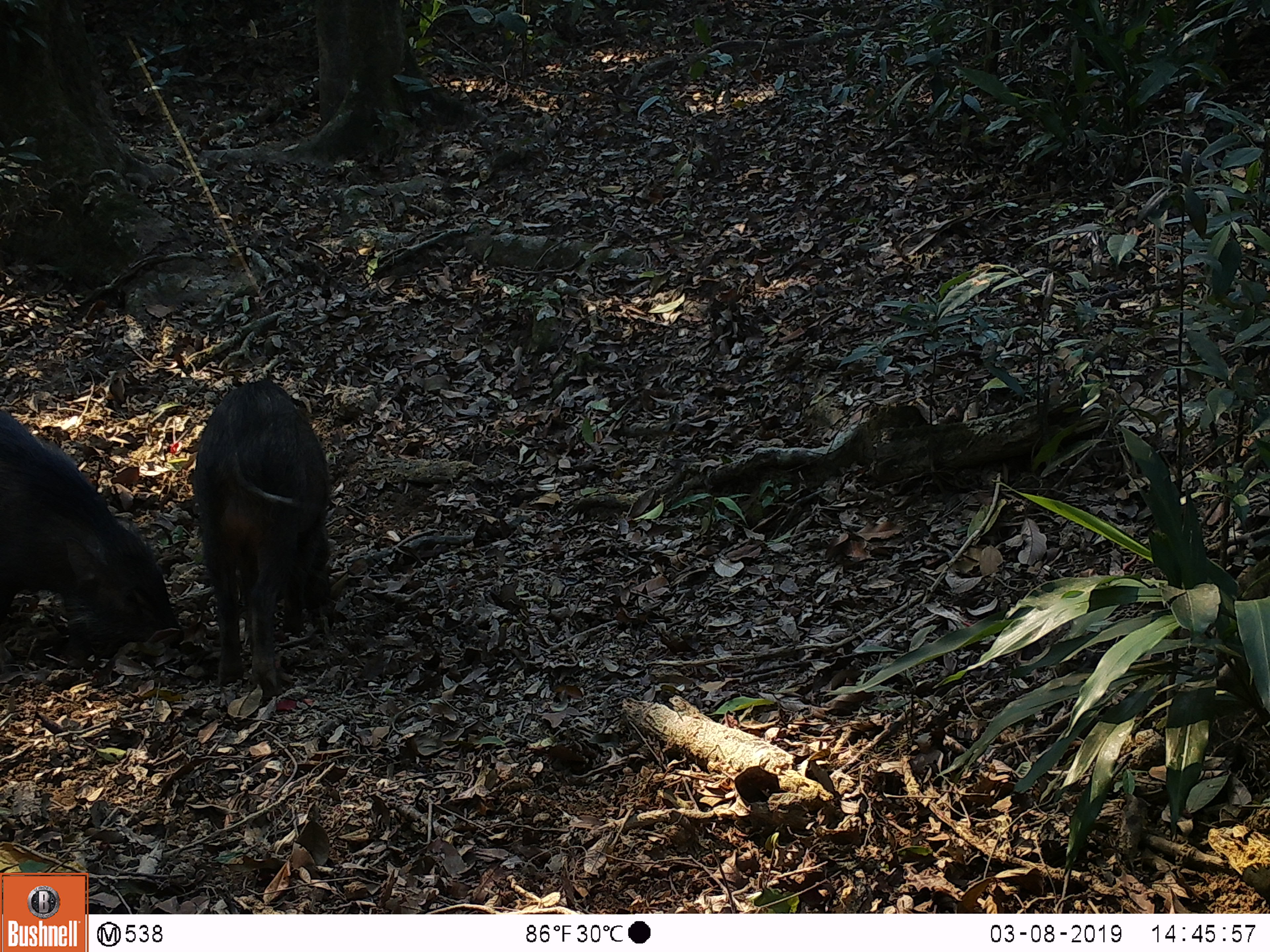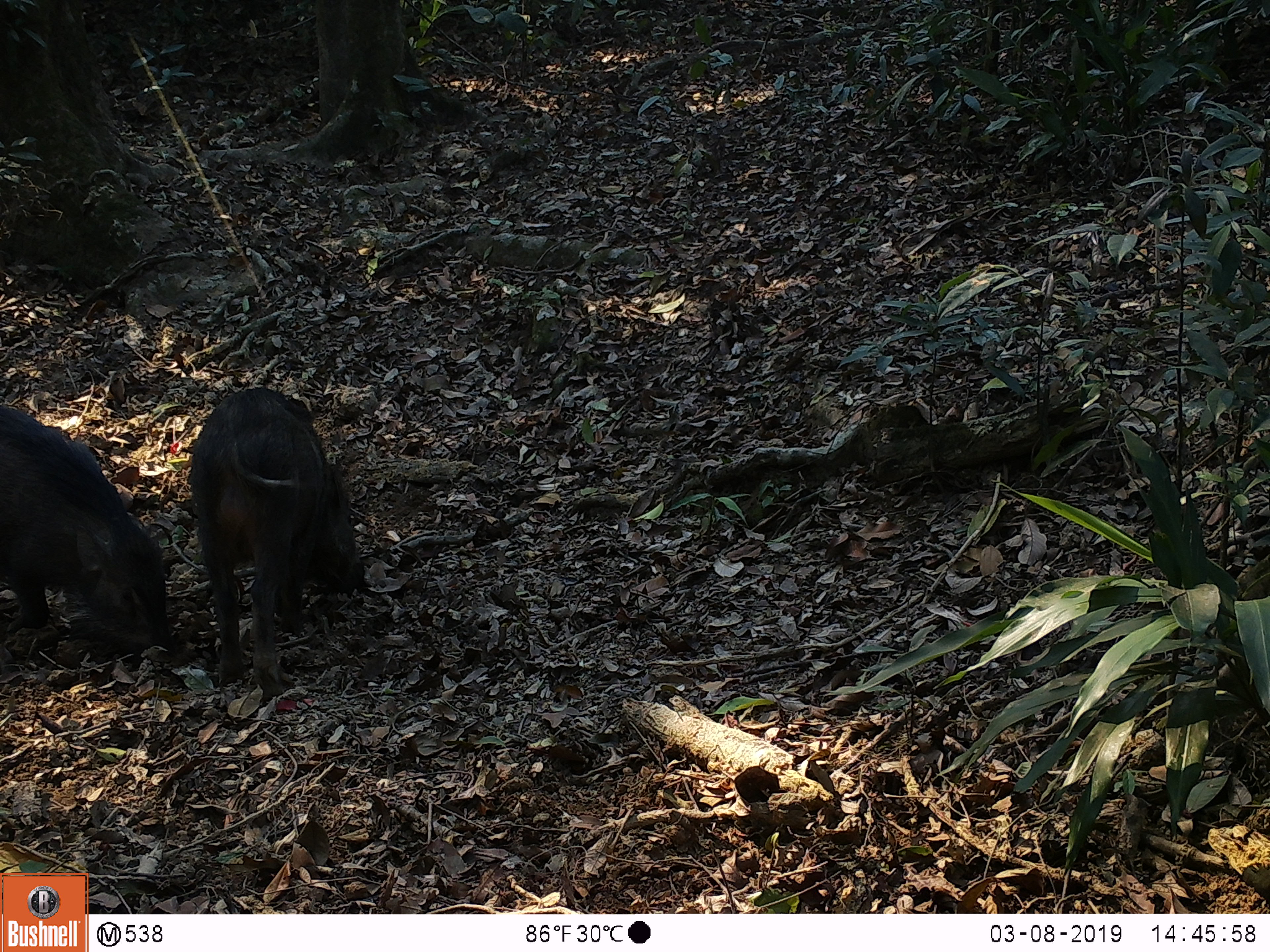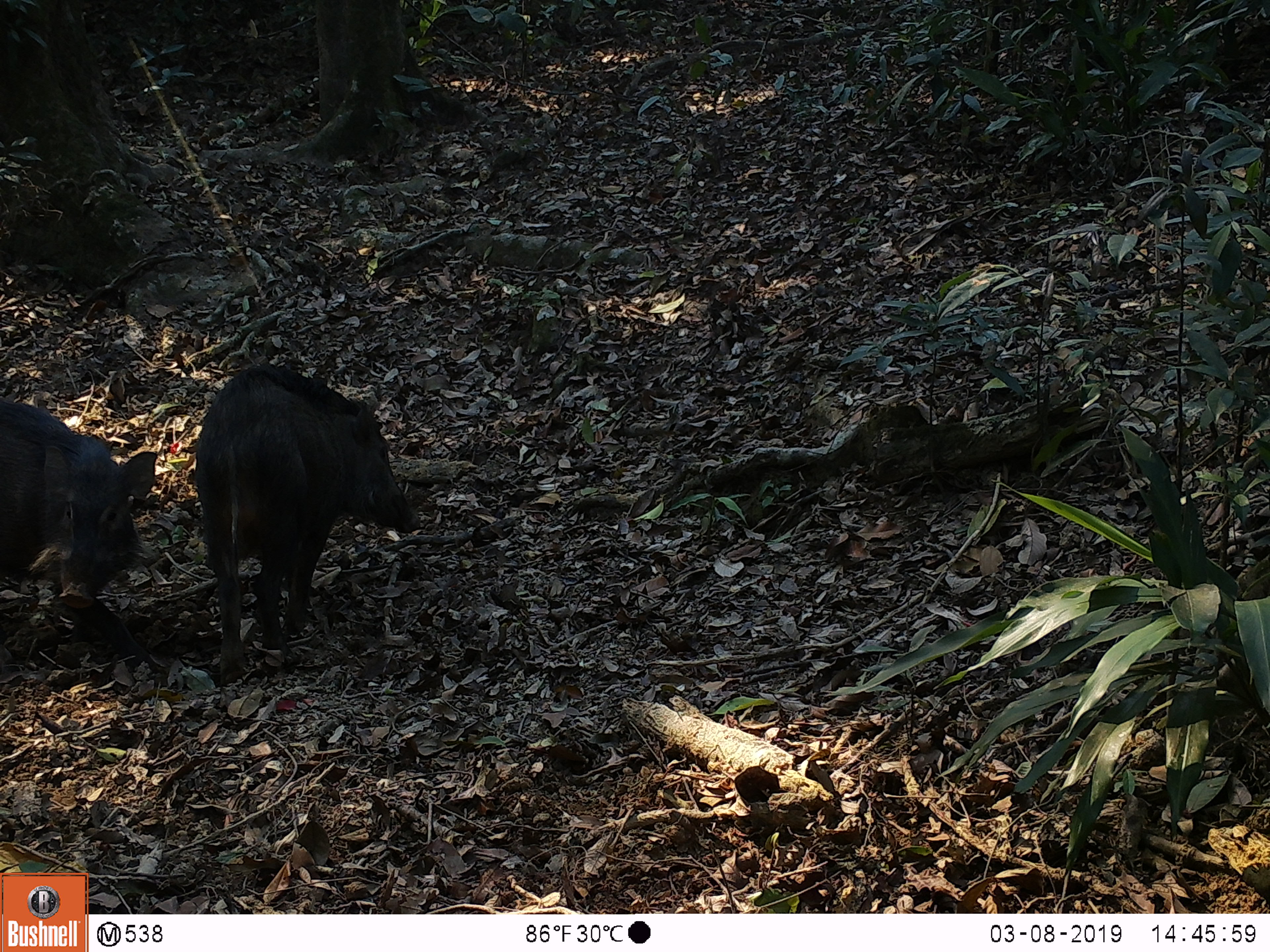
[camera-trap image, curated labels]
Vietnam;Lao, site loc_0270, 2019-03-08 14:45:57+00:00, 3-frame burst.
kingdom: Animalia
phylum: Chordata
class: Mammalia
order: Artiodactyla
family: Suidae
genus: Sus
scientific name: Sus scrofa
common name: eurasian wild pig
Eurasian wild pig (Sus scrofa). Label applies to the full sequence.